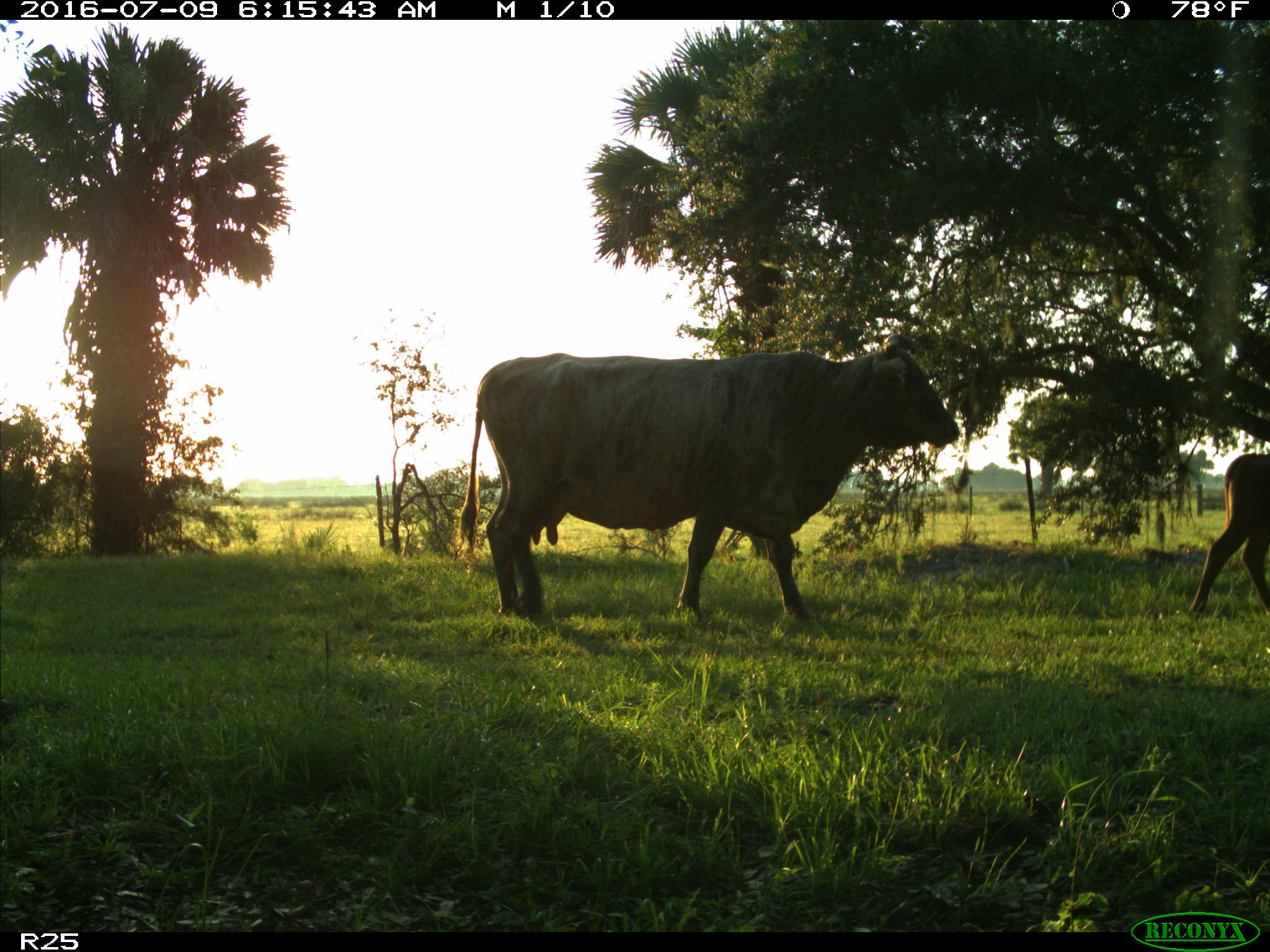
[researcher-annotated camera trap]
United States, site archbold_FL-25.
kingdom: Animalia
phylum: Chordata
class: Mammalia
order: Artiodactyla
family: Bovidae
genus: Bos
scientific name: Bos taurus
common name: domestic cow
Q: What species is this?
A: Bos taurus (domestic cow).